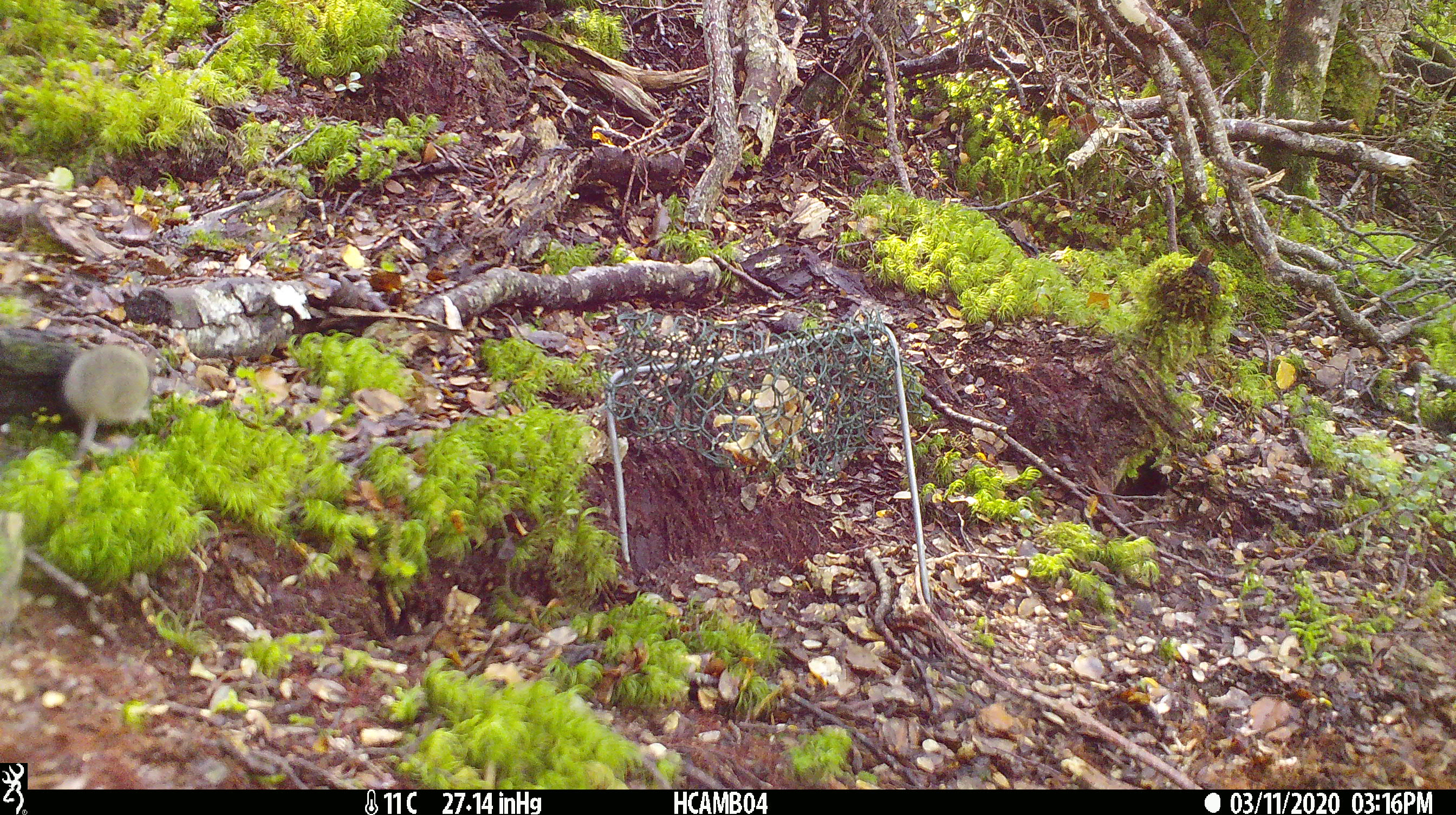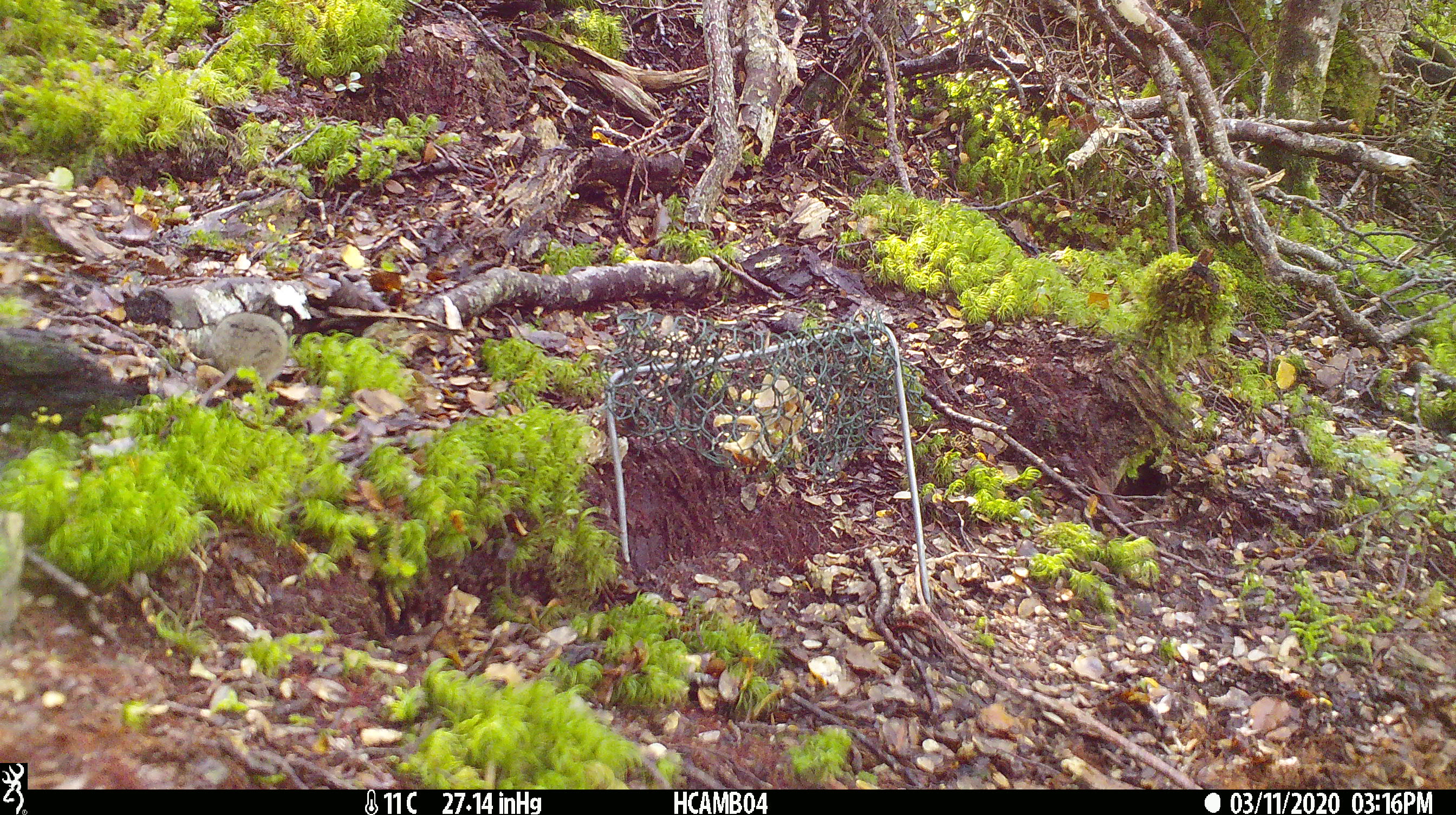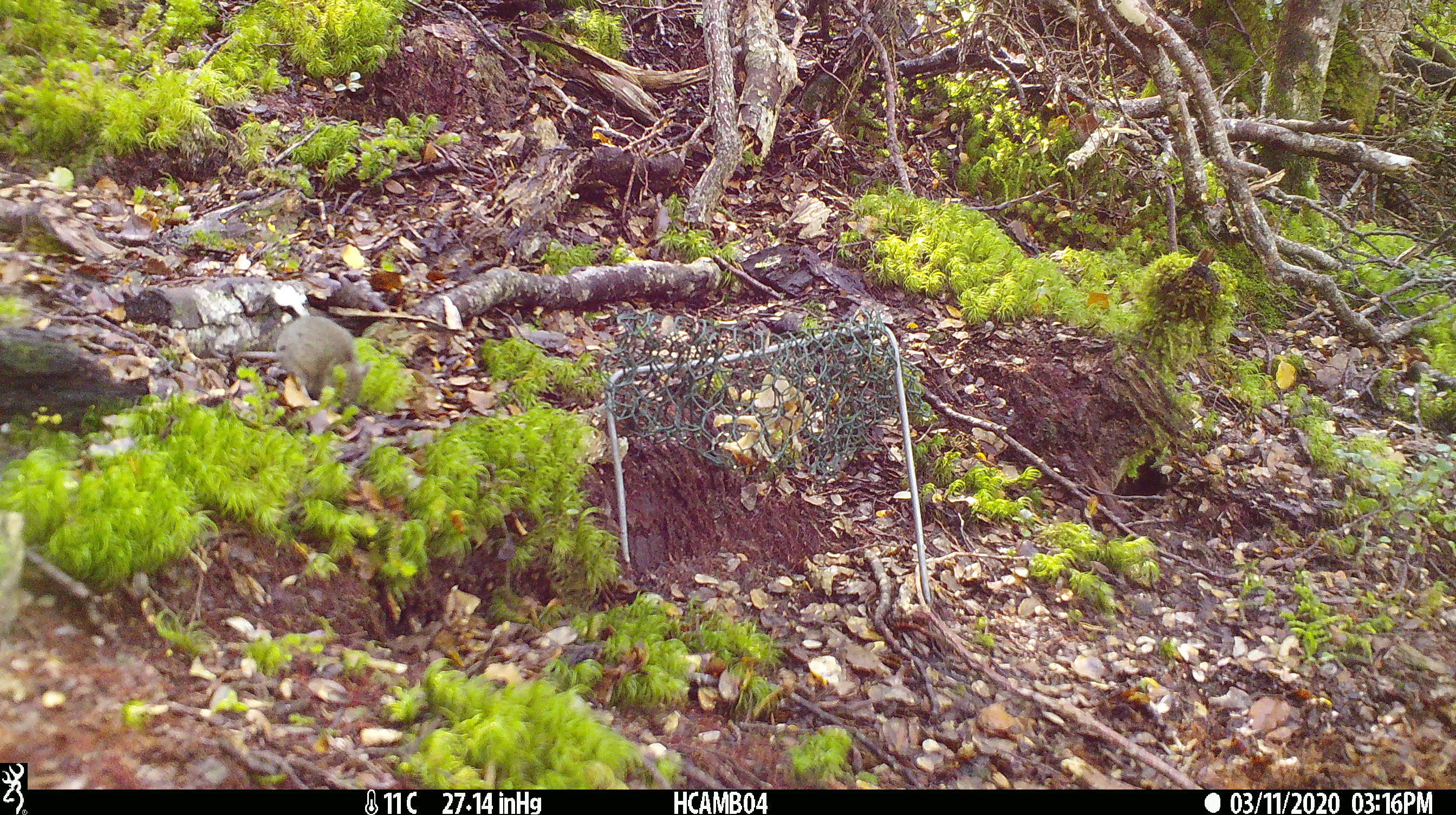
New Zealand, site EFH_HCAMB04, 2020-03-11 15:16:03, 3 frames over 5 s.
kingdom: Animalia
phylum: Chordata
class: Mammalia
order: Rodentia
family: Muridae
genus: Mus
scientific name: Mus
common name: mouse